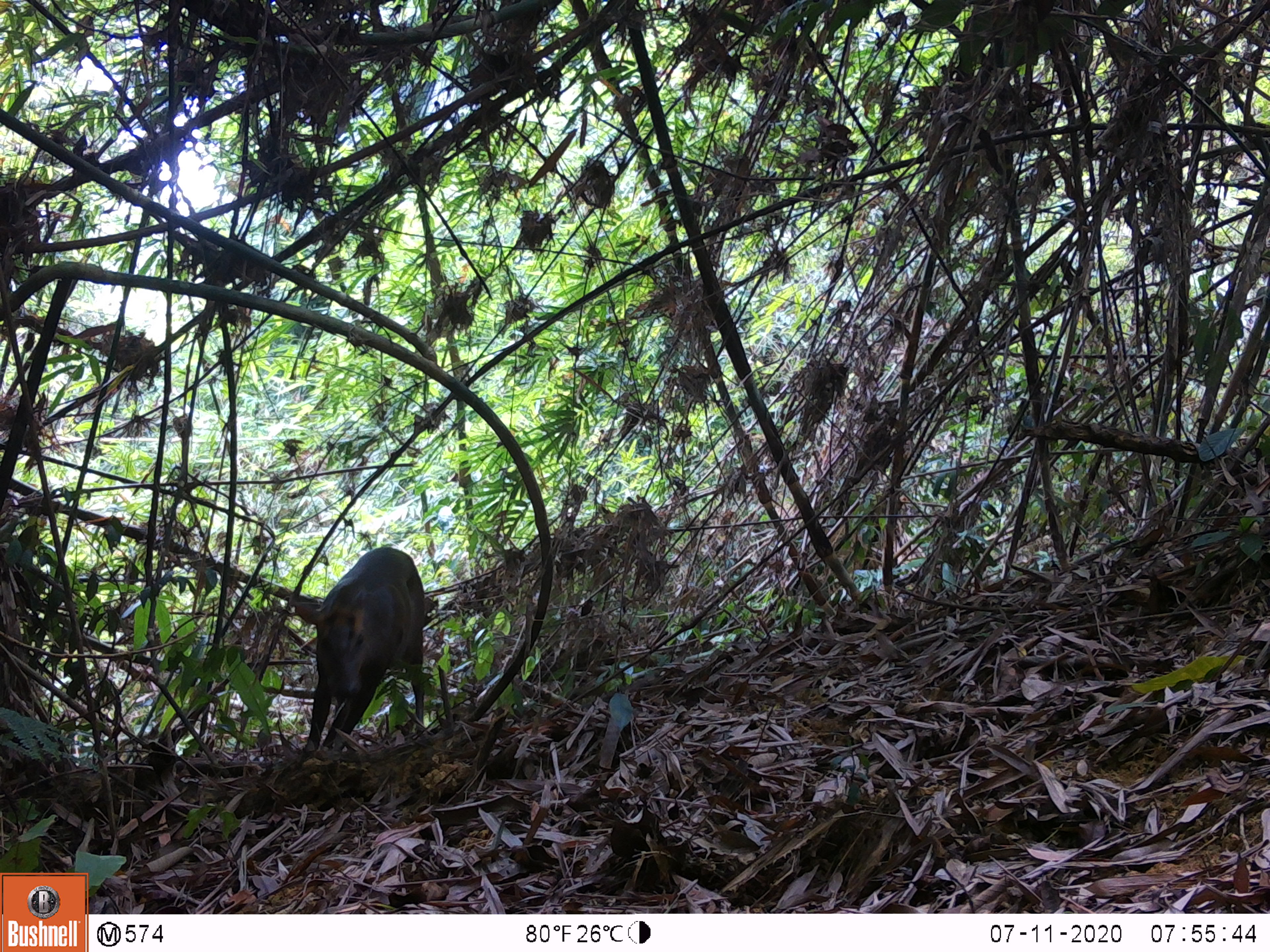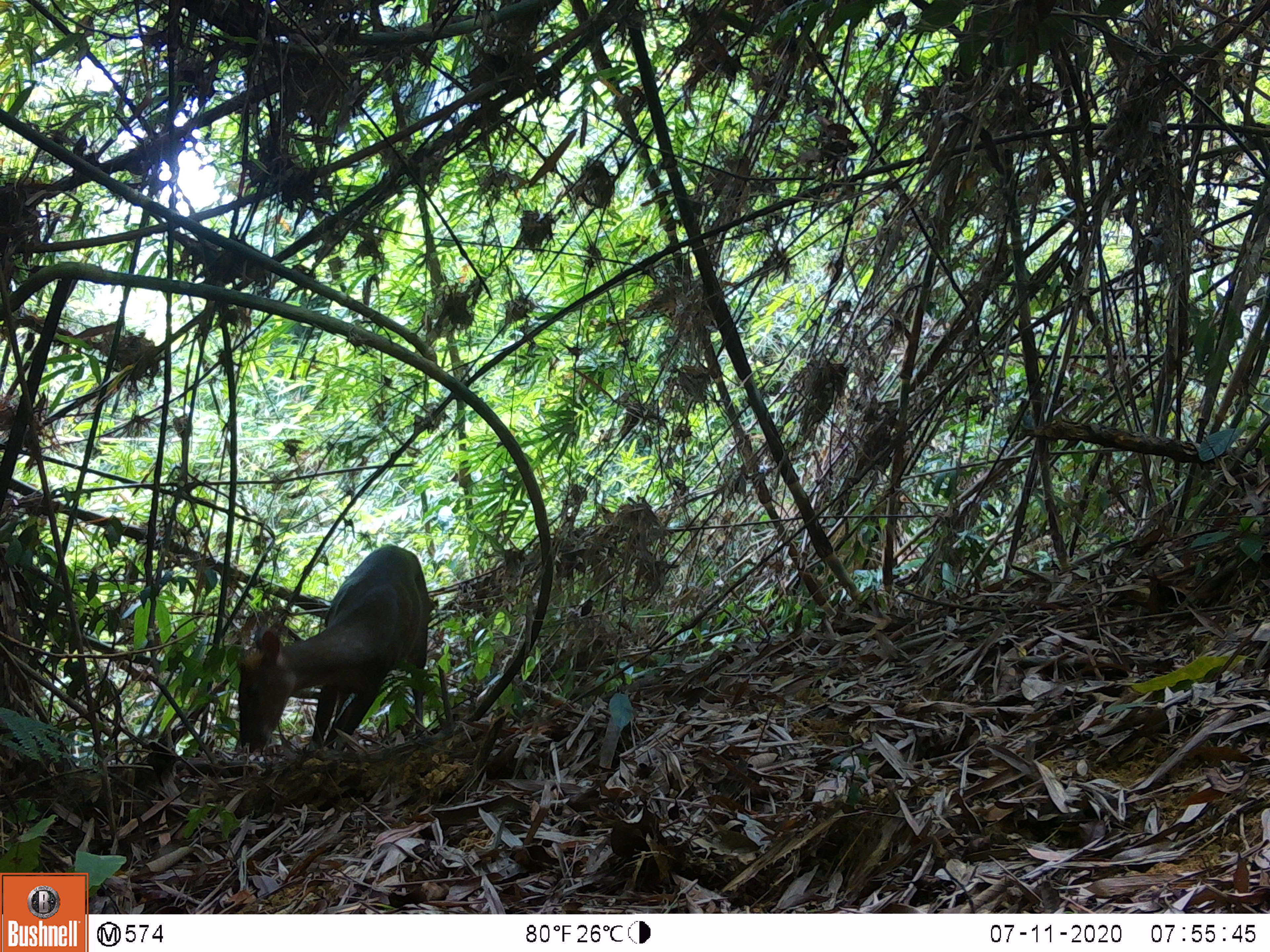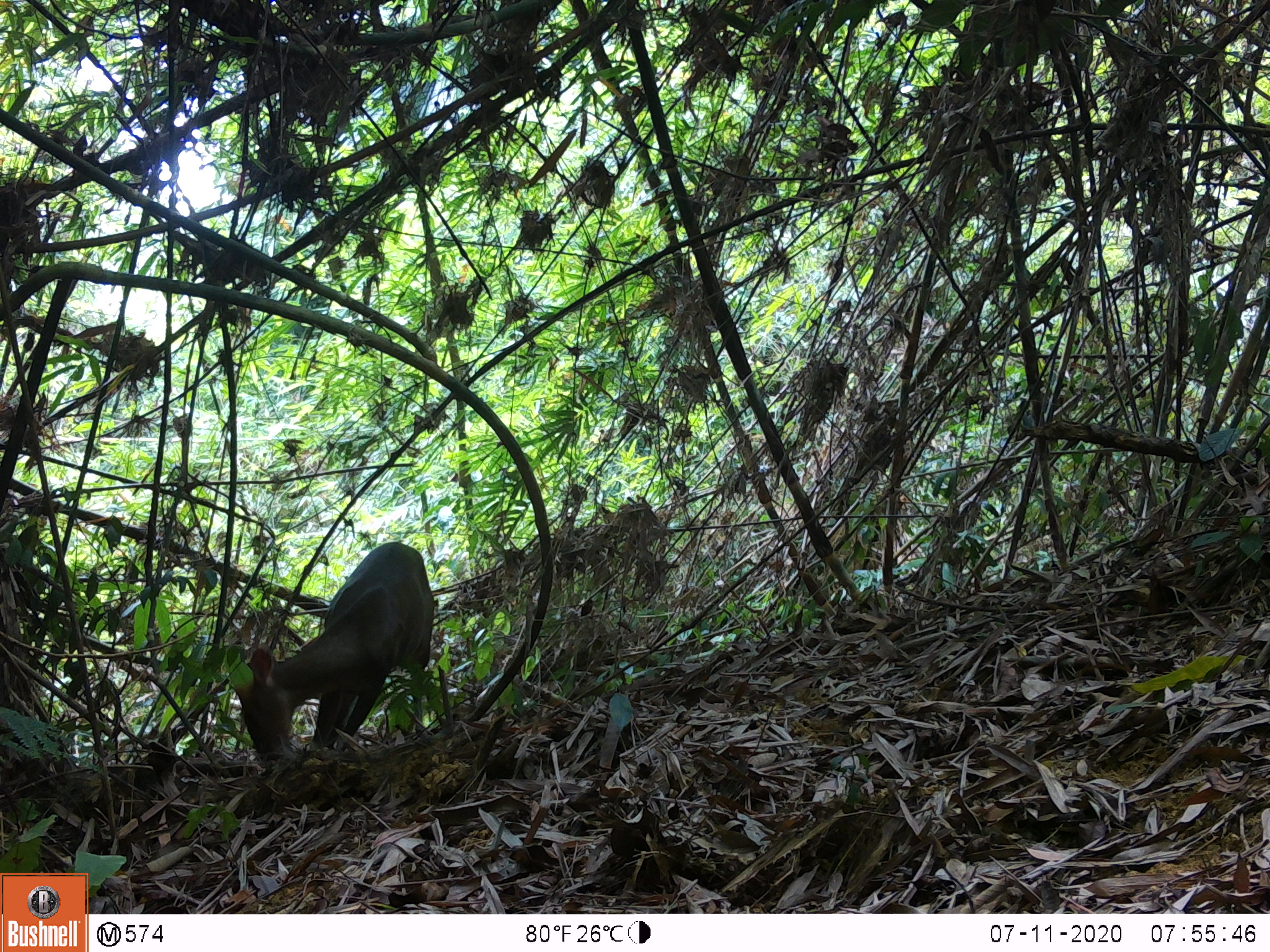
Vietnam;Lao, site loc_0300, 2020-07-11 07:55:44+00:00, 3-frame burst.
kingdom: Animalia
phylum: Chordata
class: Mammalia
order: Artiodactyla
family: Cervidae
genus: Muntiacus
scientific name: Muntiacus rooseveltorum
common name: roosevelt's muntjac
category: roosevelts muntjac group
Roosevelts muntjac group (roosevelt's muntjac) (Muntiacus rooseveltorum). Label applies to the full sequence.